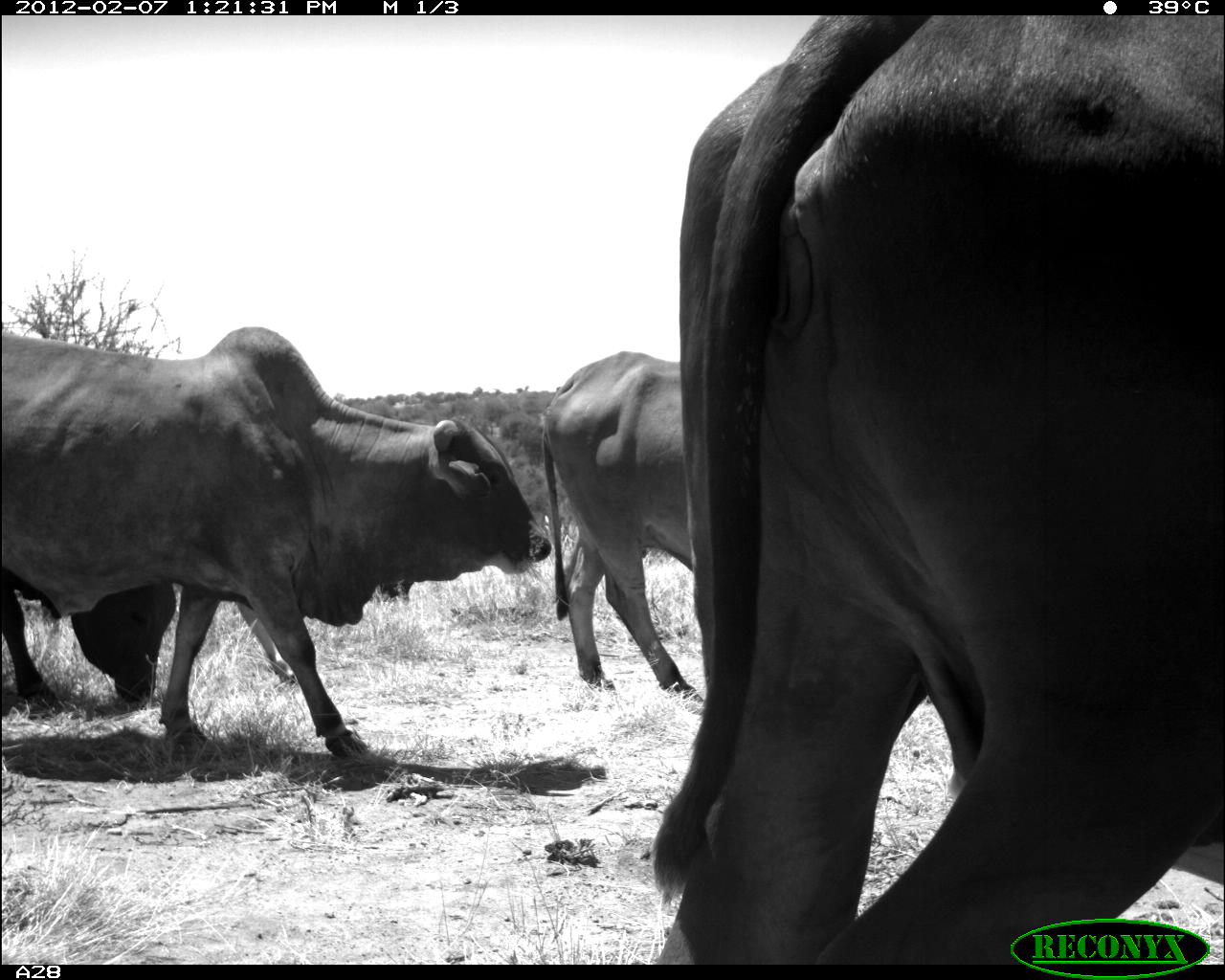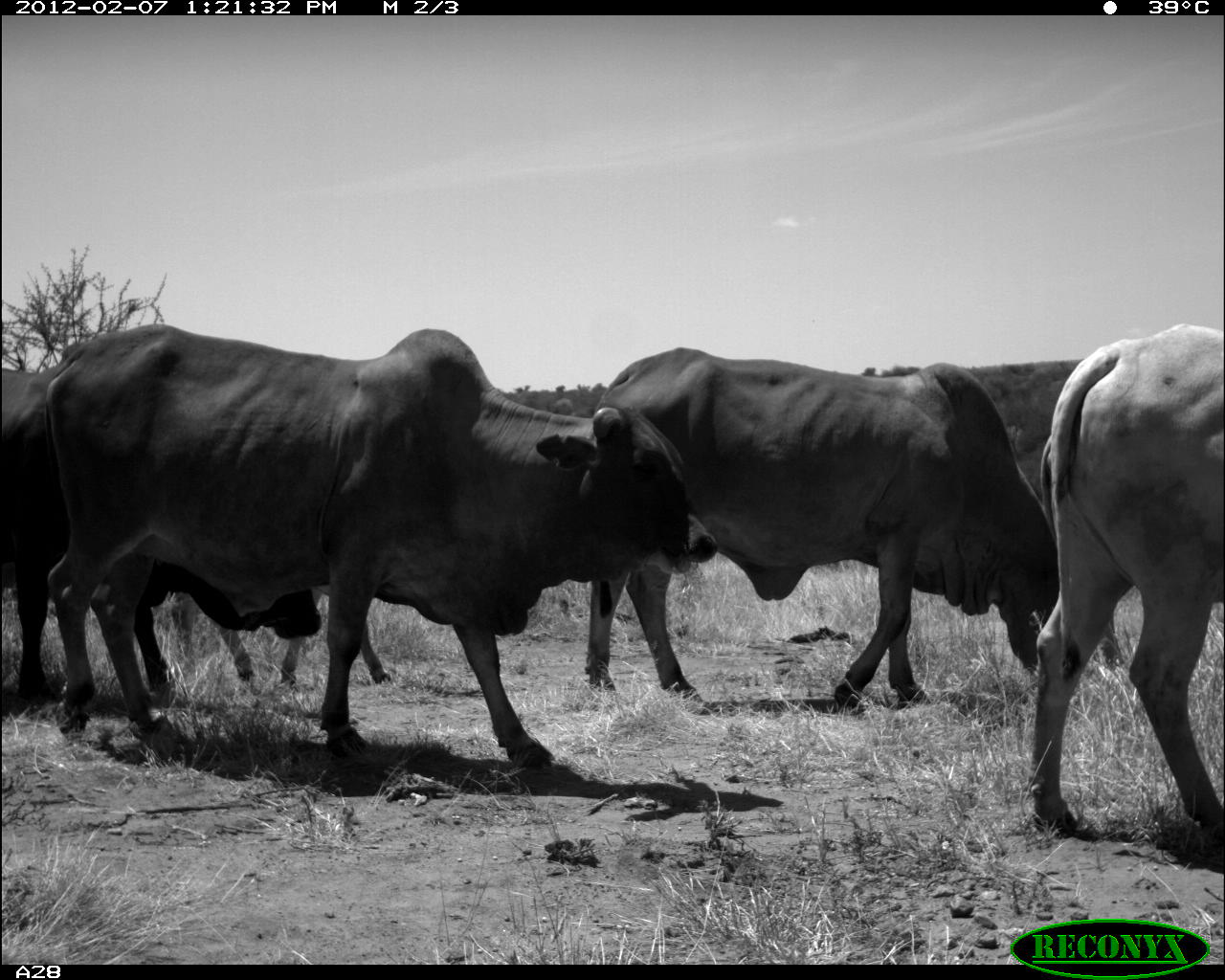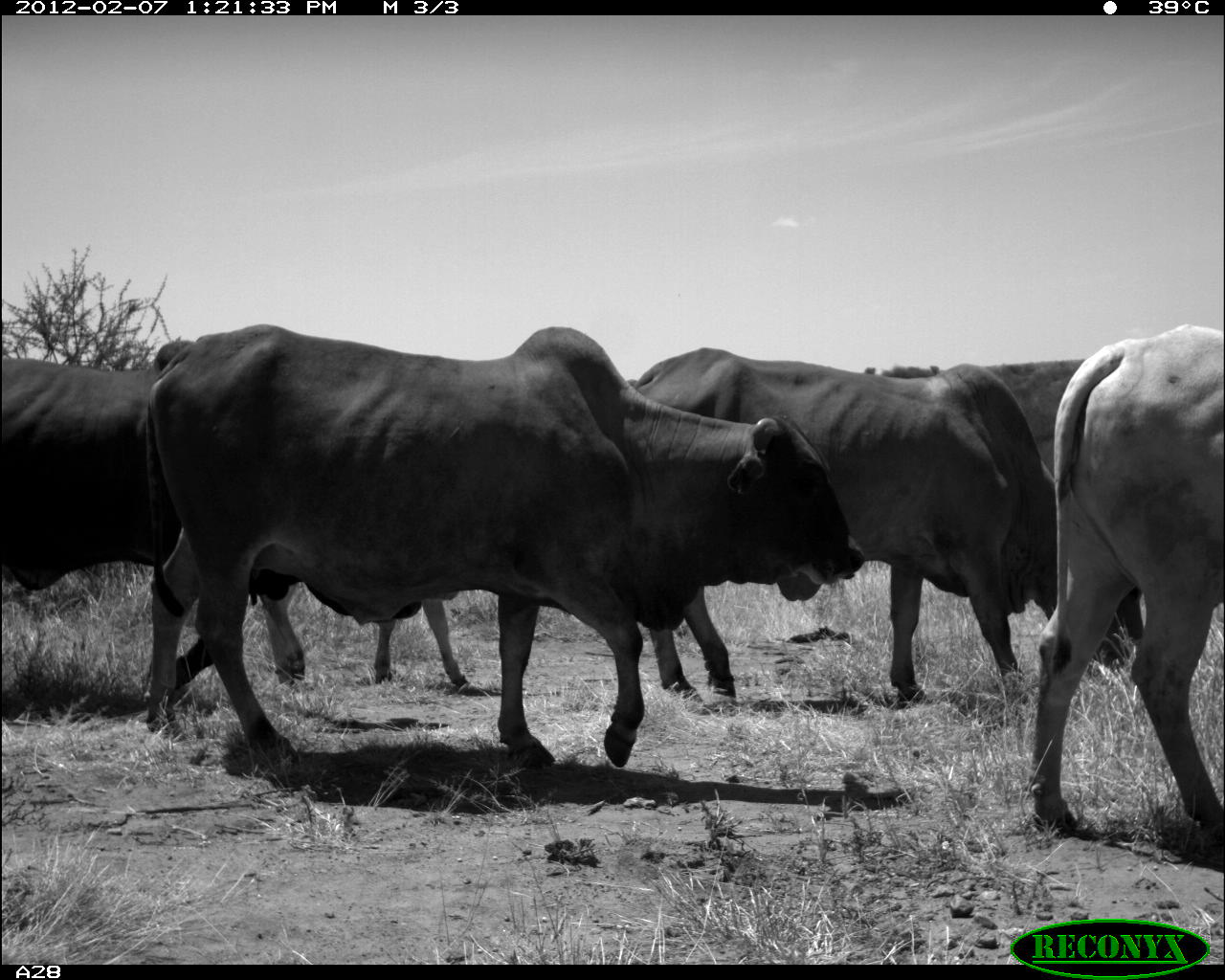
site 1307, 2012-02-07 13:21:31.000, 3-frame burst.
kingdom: Animalia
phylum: Chordata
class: Mammalia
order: Artiodactyla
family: Bovidae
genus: Bos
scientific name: Bos taurus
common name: domestic cattle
Bos taurus (domestic cattle), count 4.